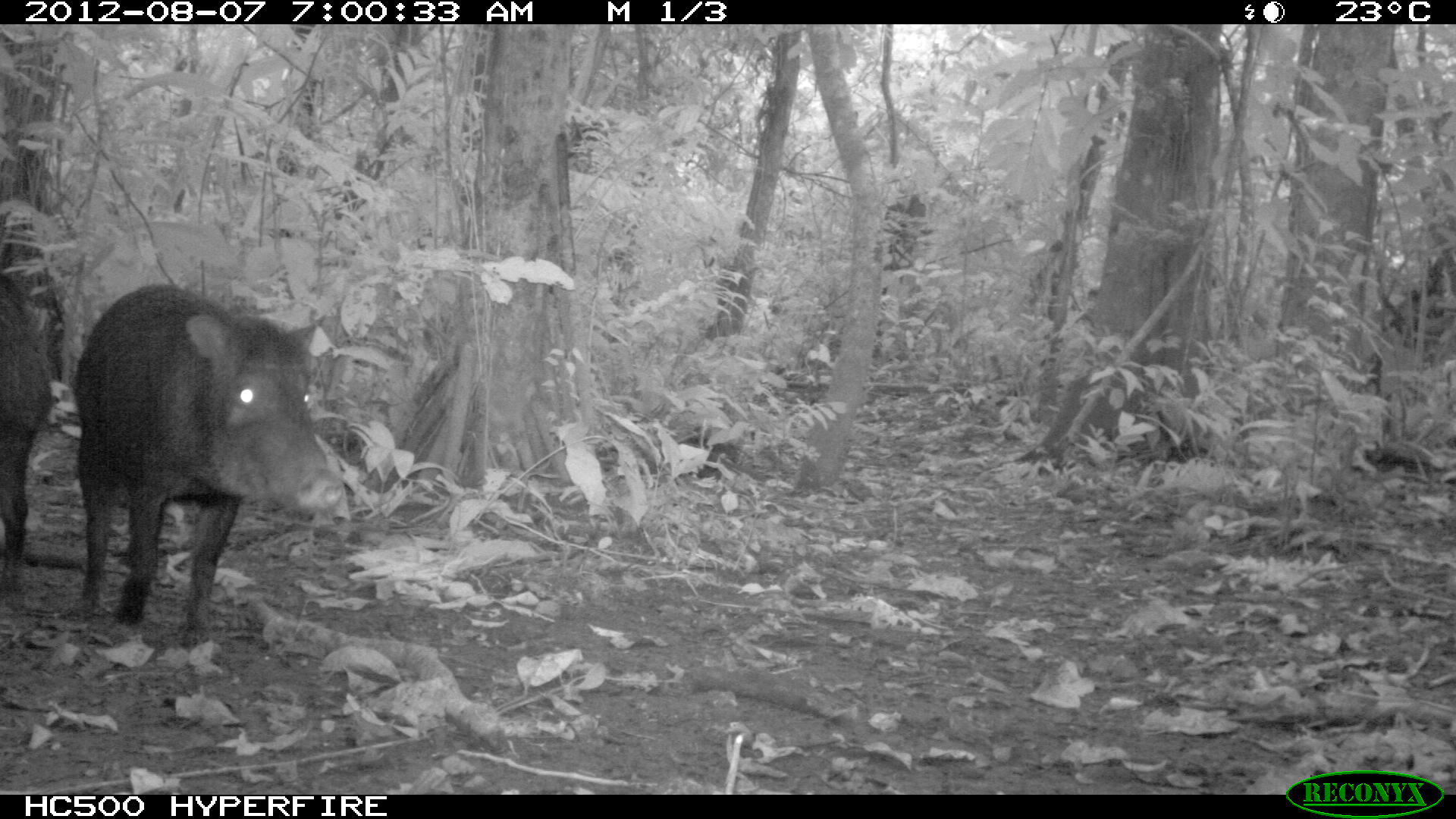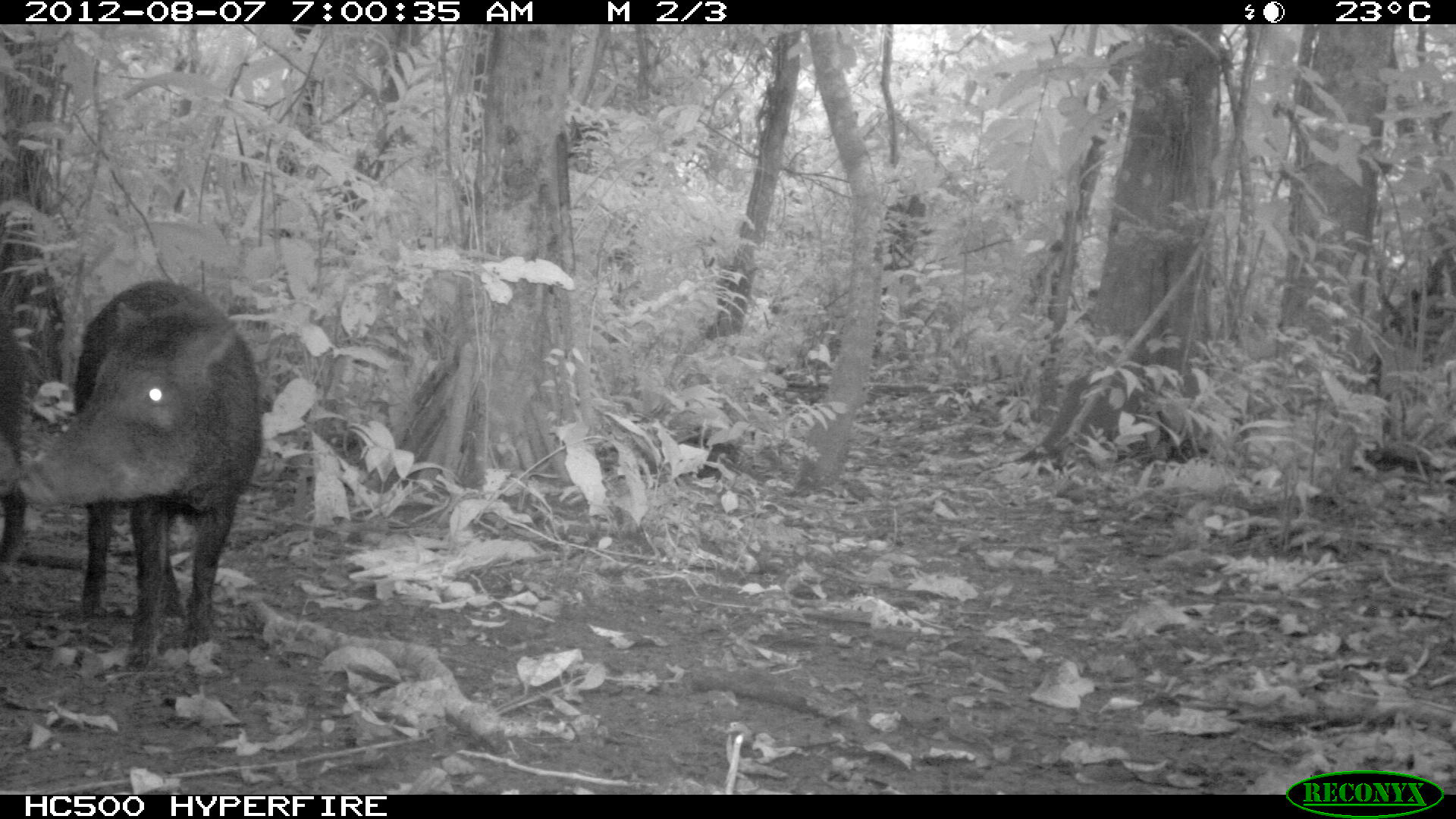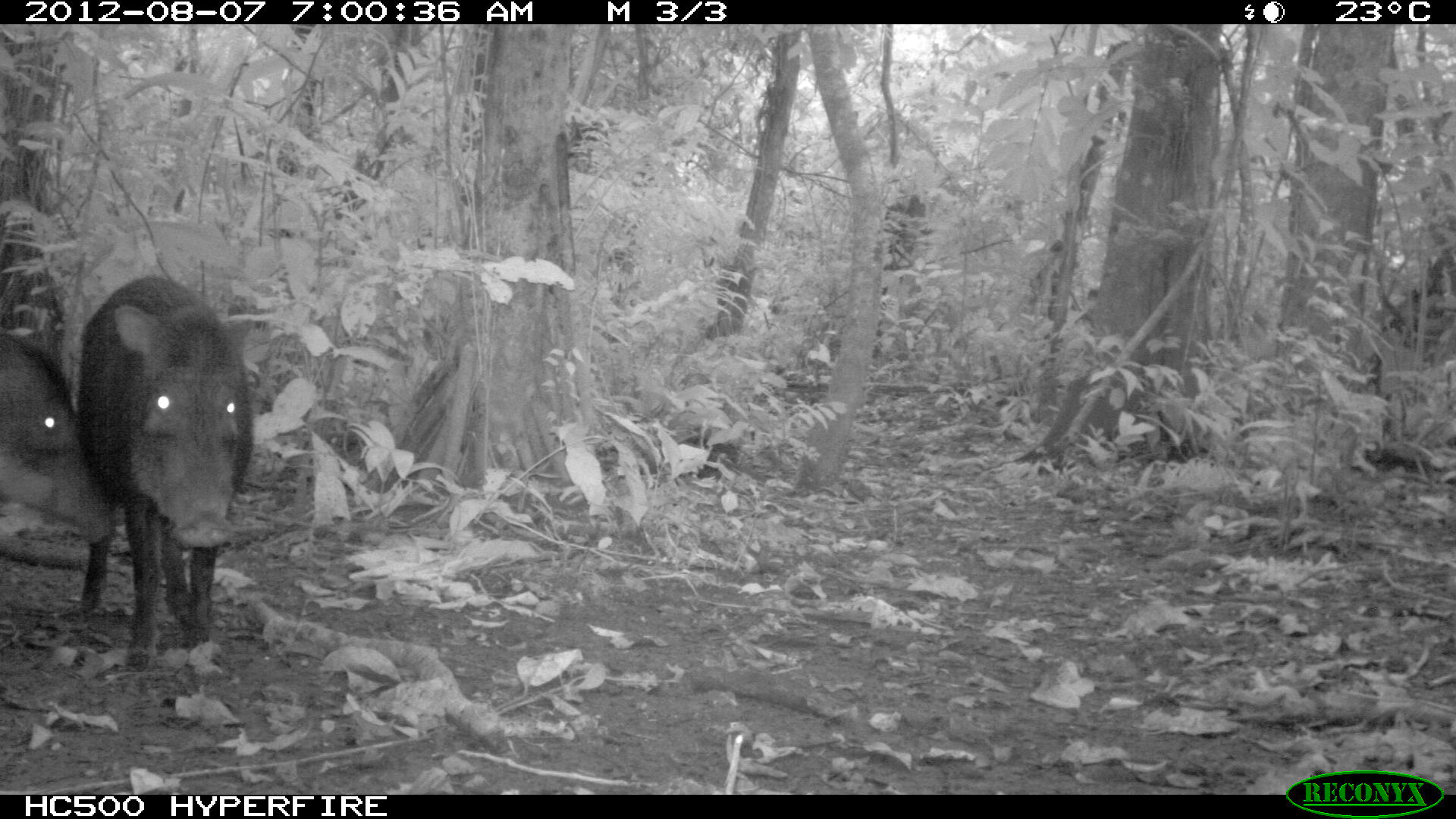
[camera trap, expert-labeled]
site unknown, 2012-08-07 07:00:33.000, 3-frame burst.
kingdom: Animalia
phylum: Chordata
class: Mammalia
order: Artiodactyla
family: Tayassuidae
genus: Tayassu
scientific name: Tayassu pecari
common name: white-lipped peccary